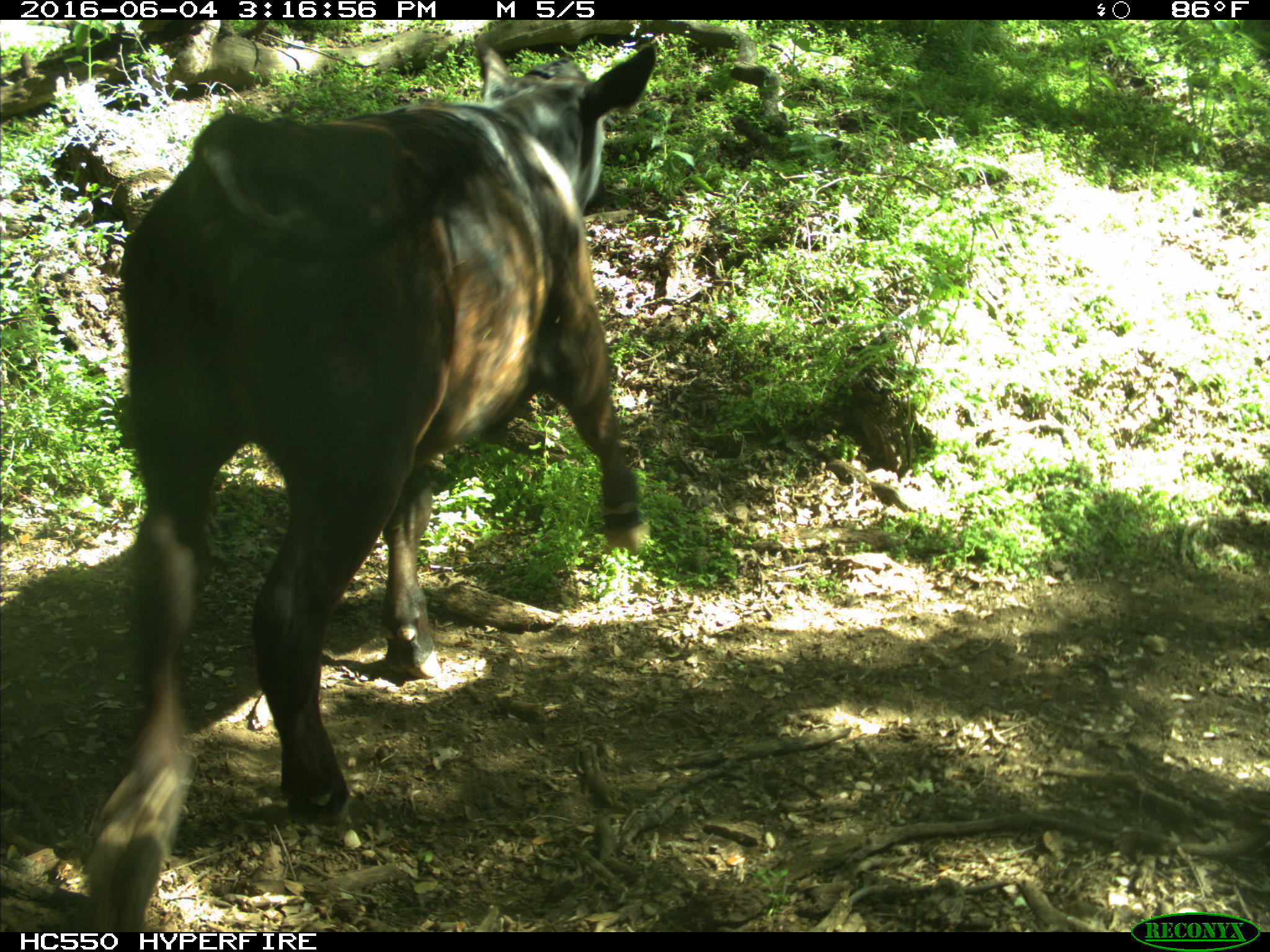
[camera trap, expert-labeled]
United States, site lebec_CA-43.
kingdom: Animalia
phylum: Chordata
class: Mammalia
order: Artiodactyla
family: Bovidae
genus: Bos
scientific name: Bos taurus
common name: domestic cow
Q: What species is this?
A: Bos taurus (domestic cow).